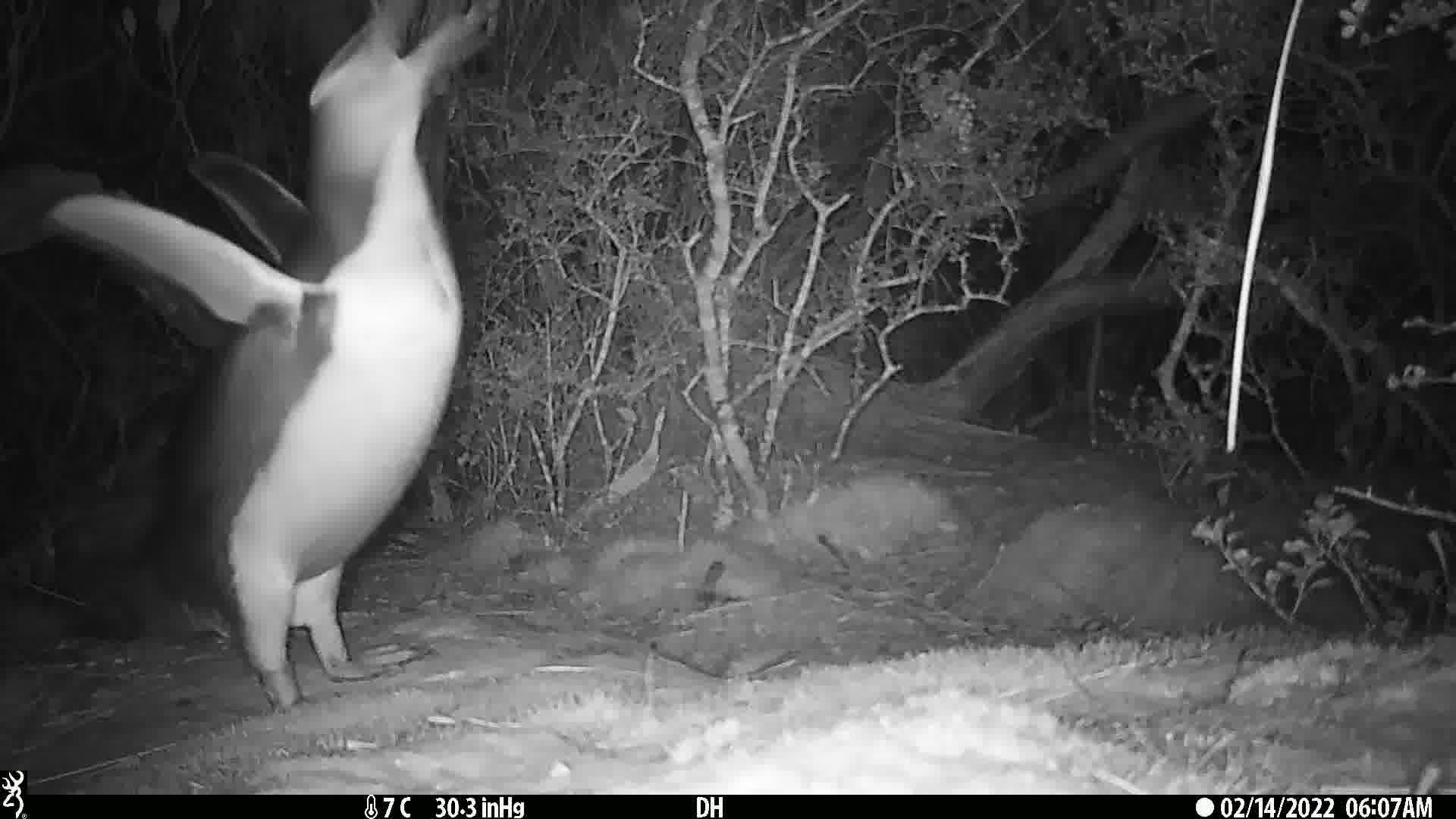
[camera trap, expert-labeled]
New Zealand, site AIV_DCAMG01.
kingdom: Animalia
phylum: Chordata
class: Aves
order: Sphenisciformes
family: Spheniscidae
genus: Megadyptes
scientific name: Megadyptes antipodes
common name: yellow-eyed penguin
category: yellow eyed penguin